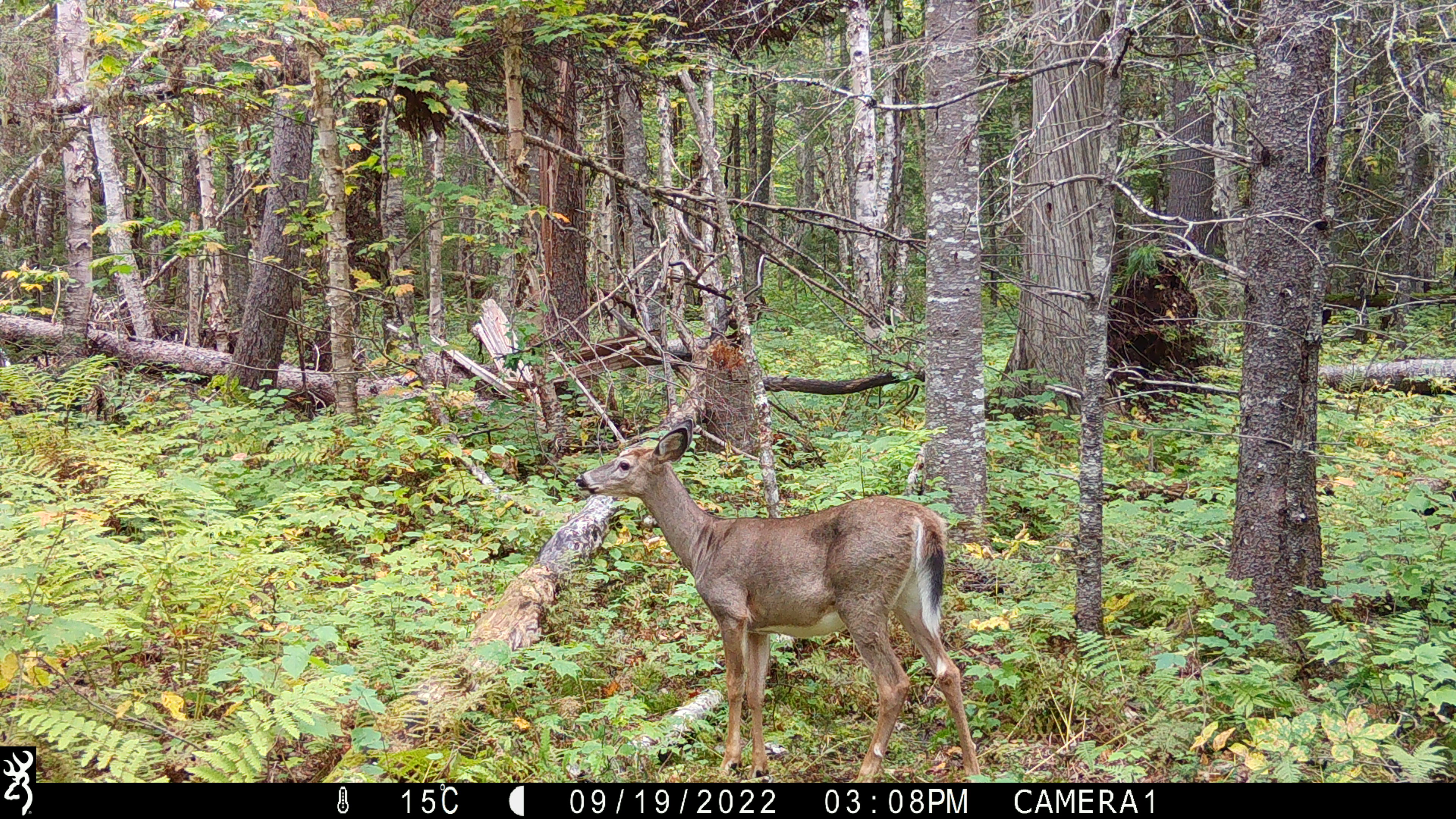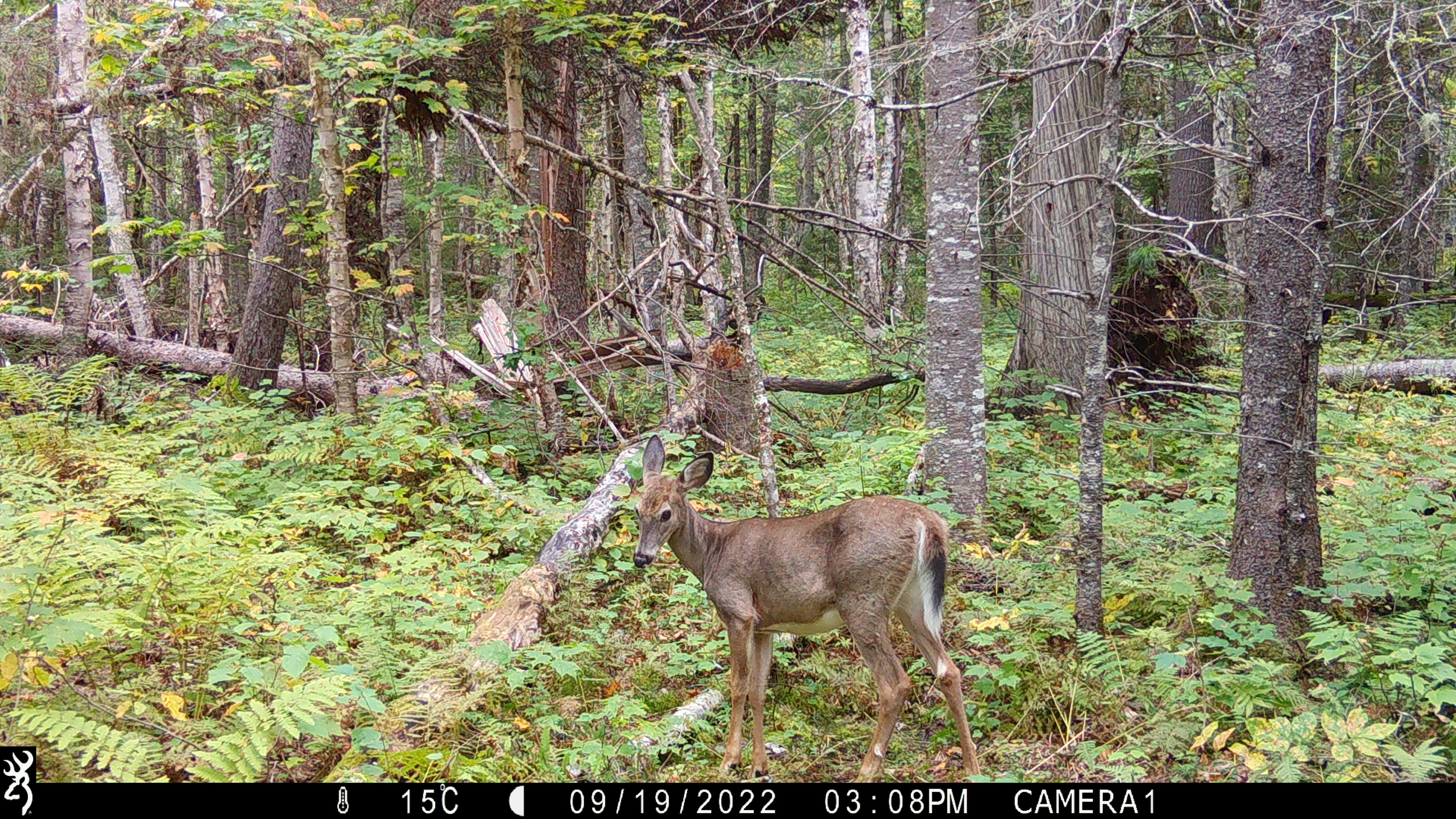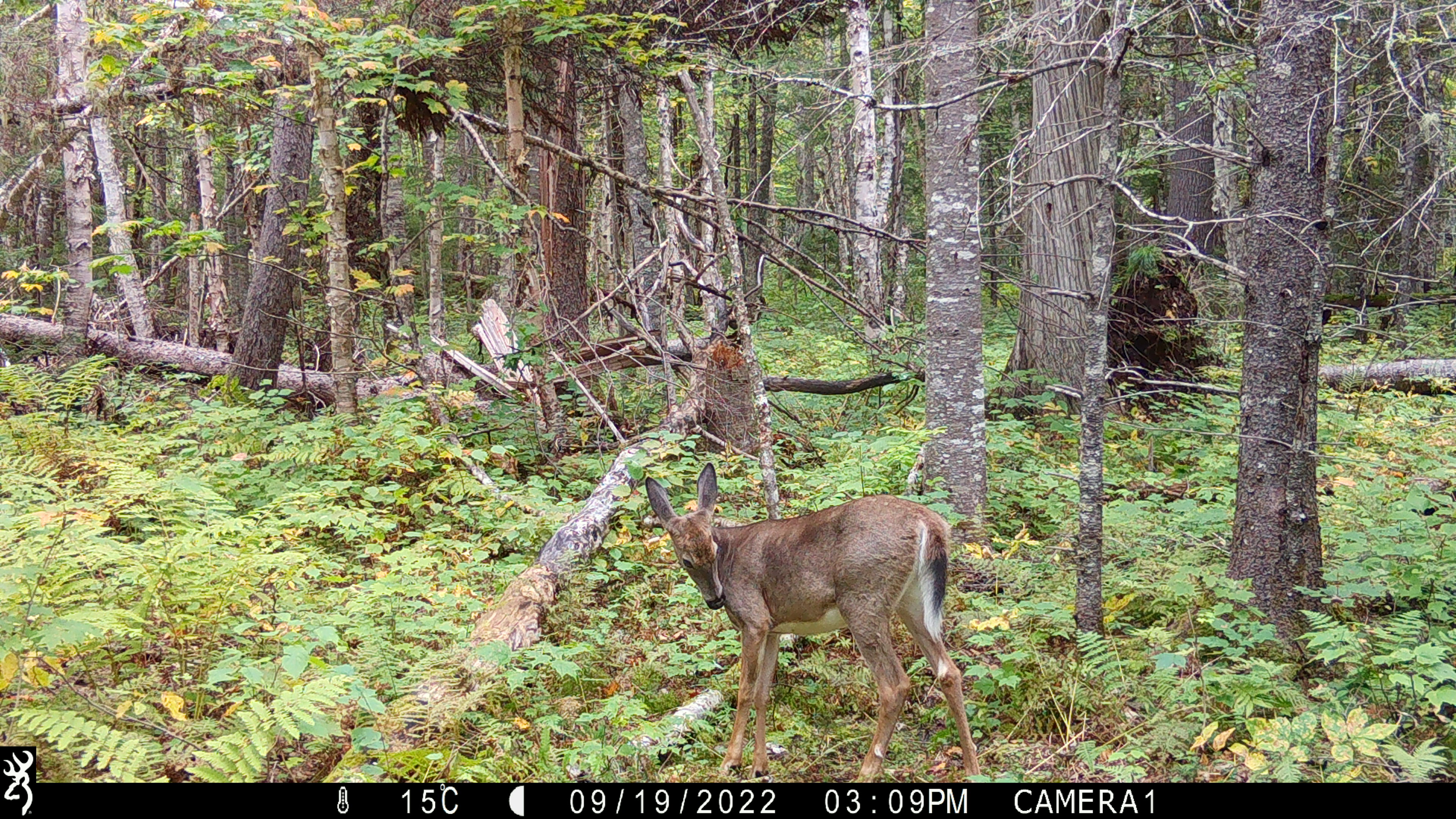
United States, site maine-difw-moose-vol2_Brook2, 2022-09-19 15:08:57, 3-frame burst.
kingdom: Animalia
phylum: Chordata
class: Mammalia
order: Artiodactyla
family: Cervidae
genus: Odocoileus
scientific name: Odocoileus virginianus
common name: white-tailed deer